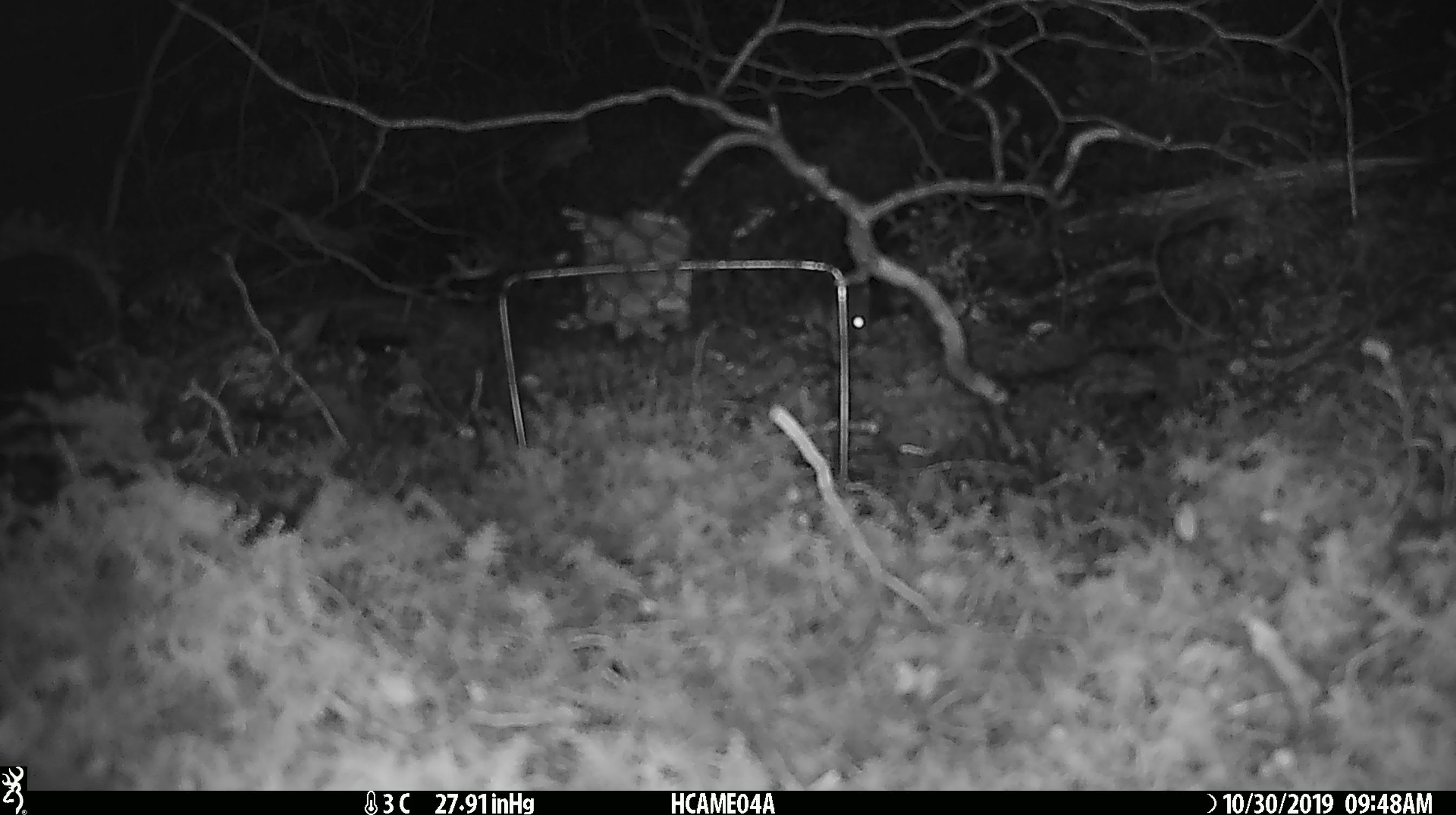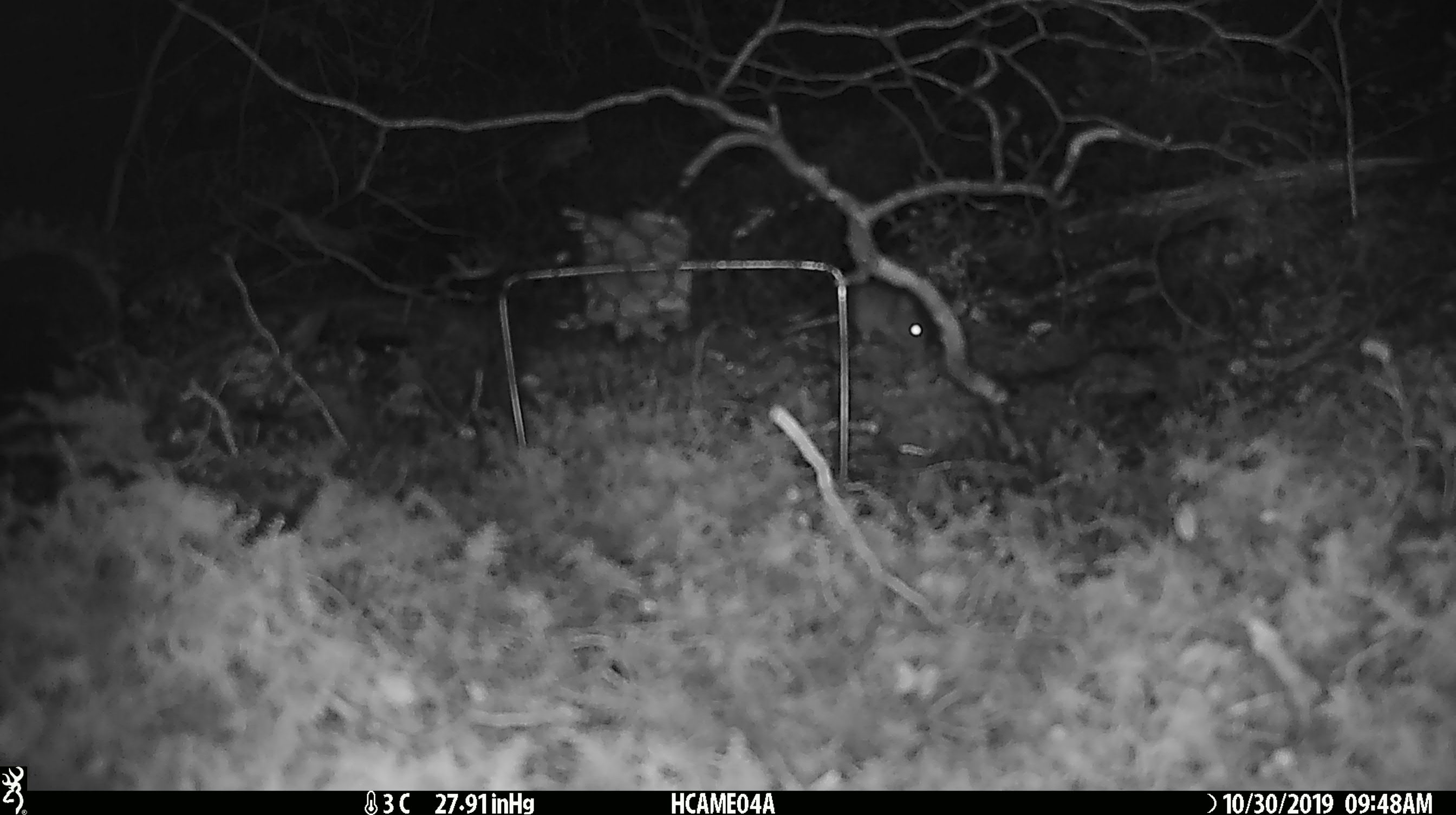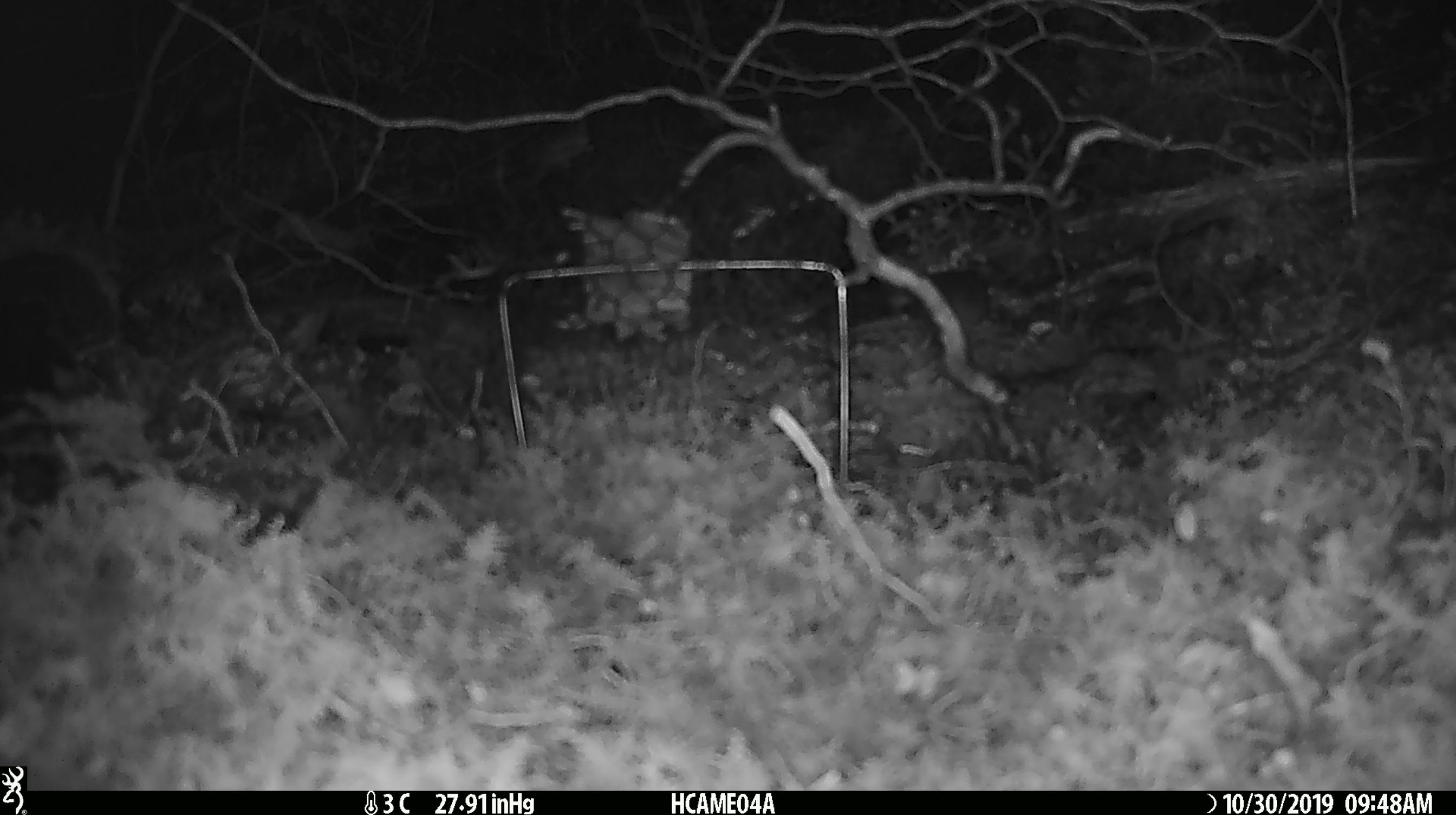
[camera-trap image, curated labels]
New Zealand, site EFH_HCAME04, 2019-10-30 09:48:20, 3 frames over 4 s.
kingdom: Animalia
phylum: Chordata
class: Mammalia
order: Rodentia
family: Muridae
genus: Mus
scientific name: Mus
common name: mouse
Mouse (Mus).